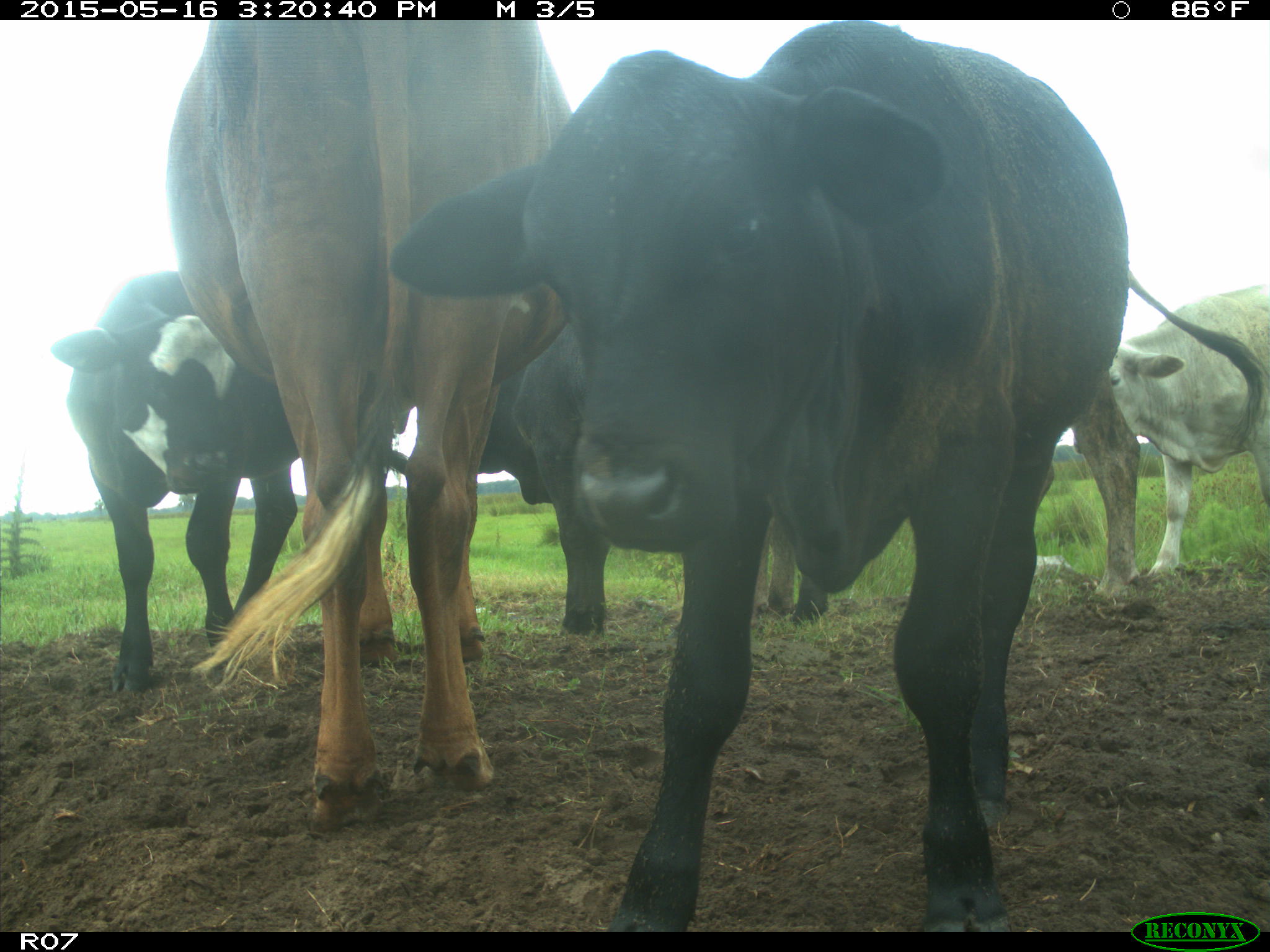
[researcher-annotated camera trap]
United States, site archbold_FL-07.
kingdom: Animalia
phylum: Chordata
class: Mammalia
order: Artiodactyla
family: Bovidae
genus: Bos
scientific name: Bos taurus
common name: domestic cow